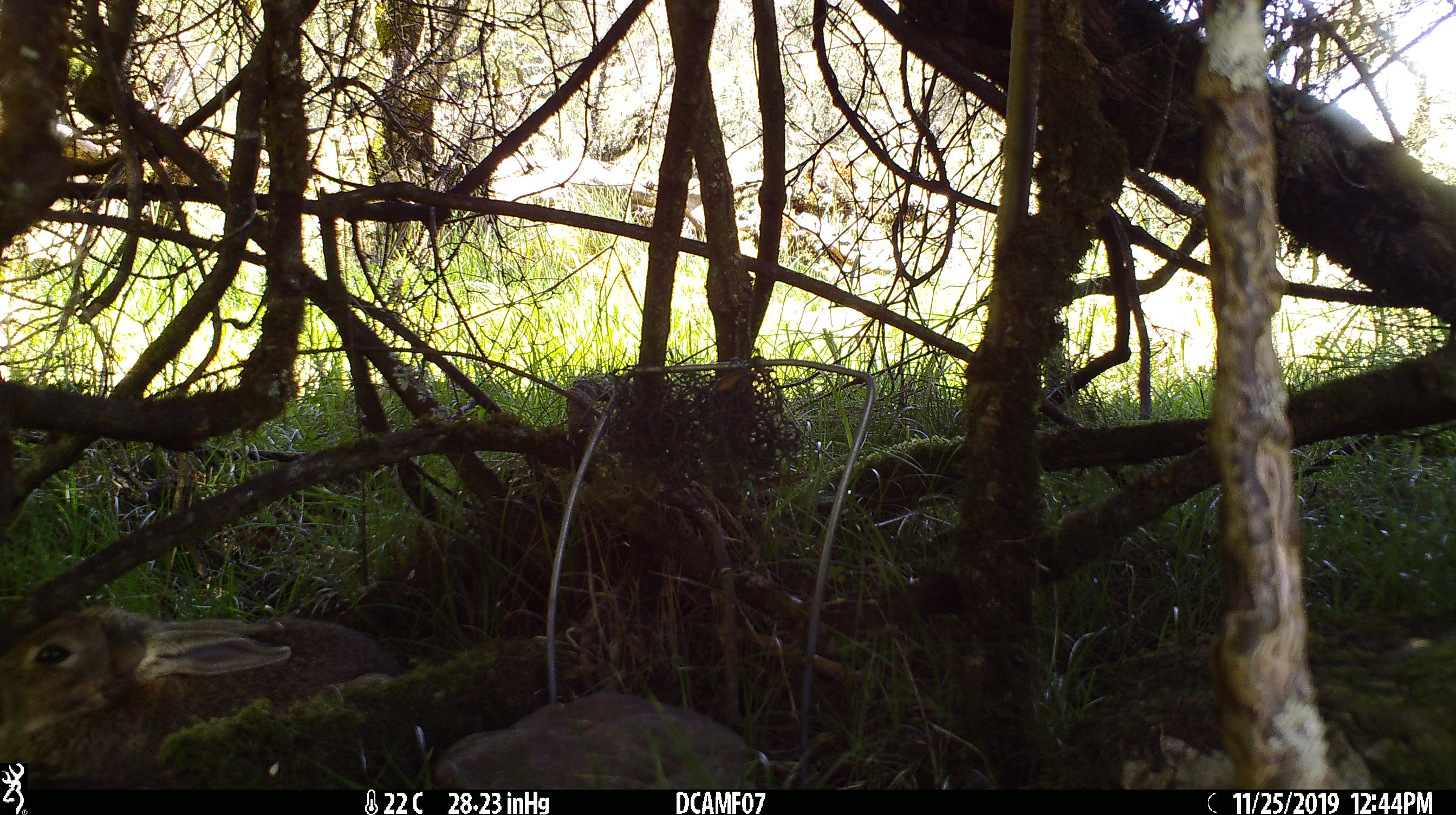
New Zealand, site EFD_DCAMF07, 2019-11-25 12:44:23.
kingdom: Animalia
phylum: Chordata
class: Mammalia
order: Lagomorpha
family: Leporidae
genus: Oryctolagus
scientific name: Oryctolagus cuniculus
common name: european rabbit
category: rabbit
Rabbit (european rabbit) (Oryctolagus cuniculus).